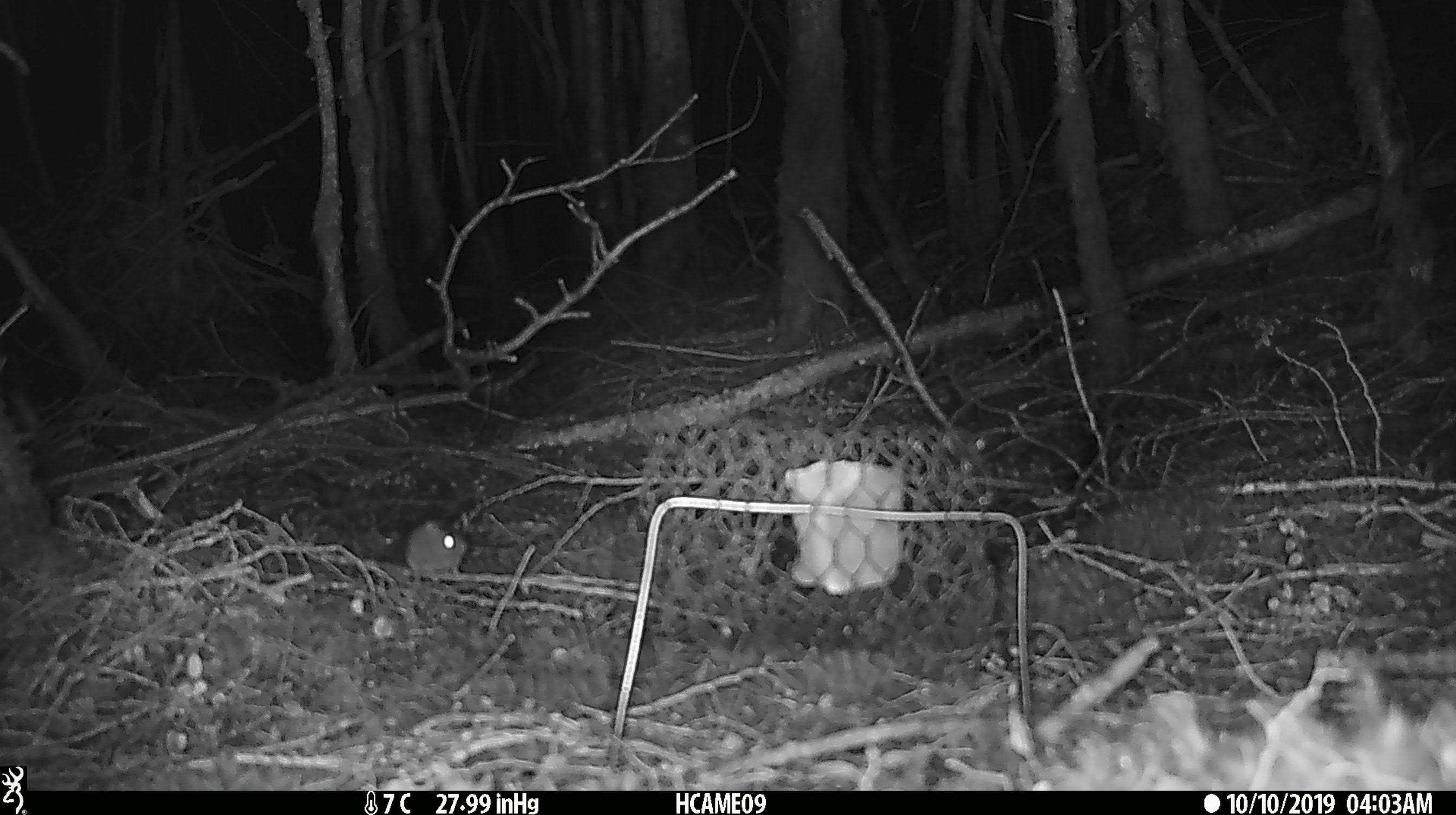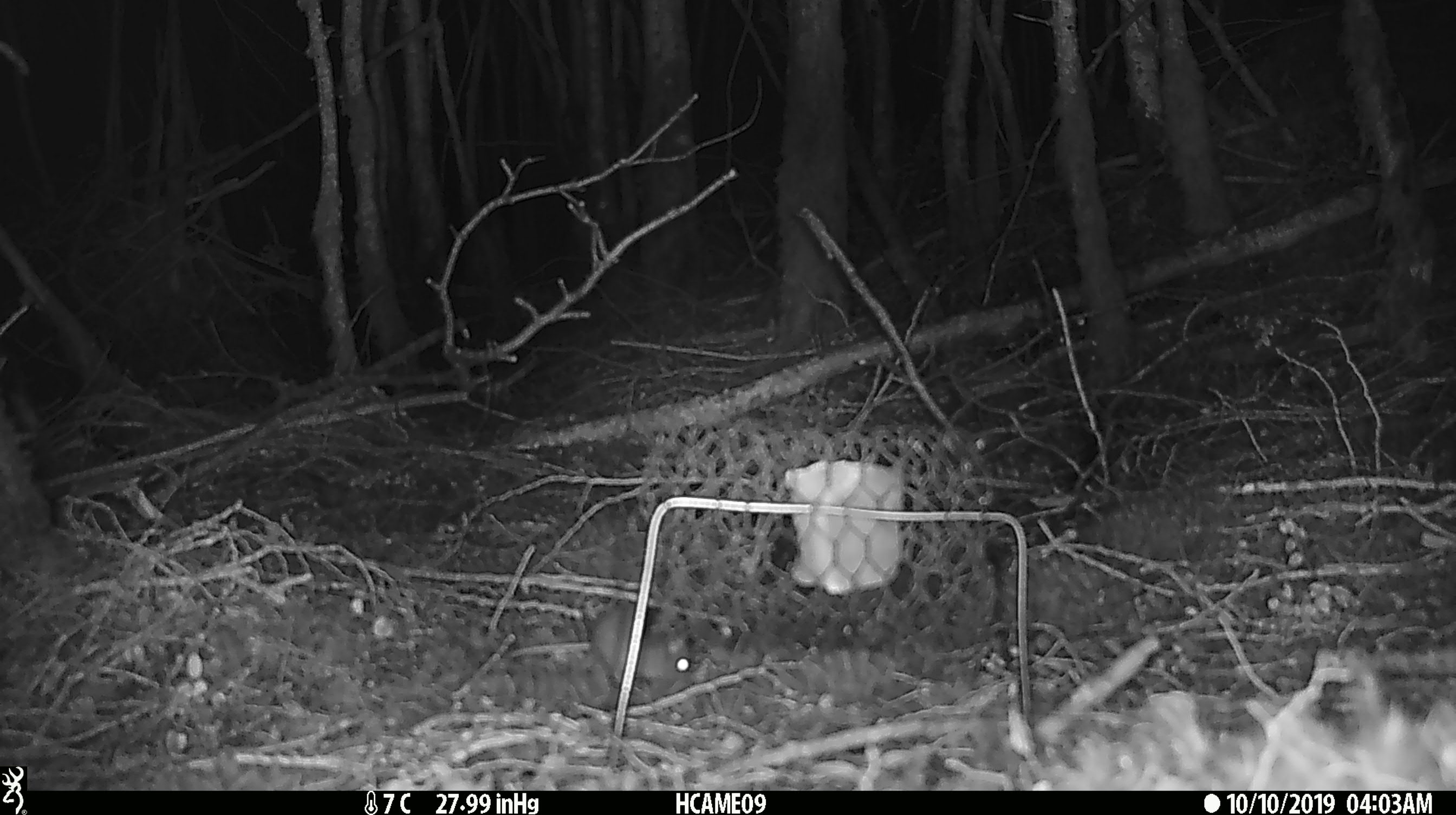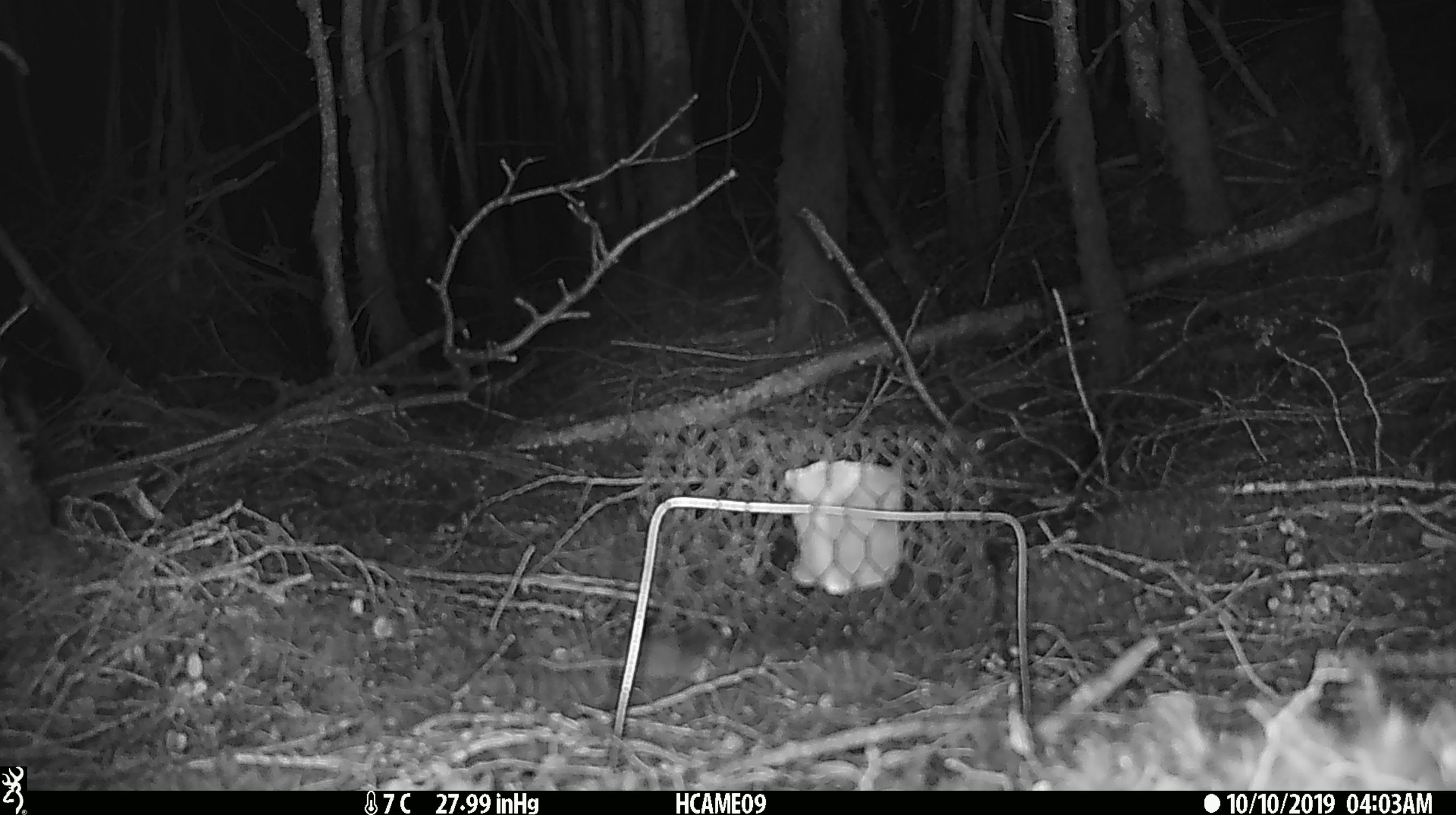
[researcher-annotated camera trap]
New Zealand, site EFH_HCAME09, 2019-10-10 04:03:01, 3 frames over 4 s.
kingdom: Animalia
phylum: Chordata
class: Mammalia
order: Rodentia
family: Muridae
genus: Mus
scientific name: Mus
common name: mouse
Mouse (Mus).